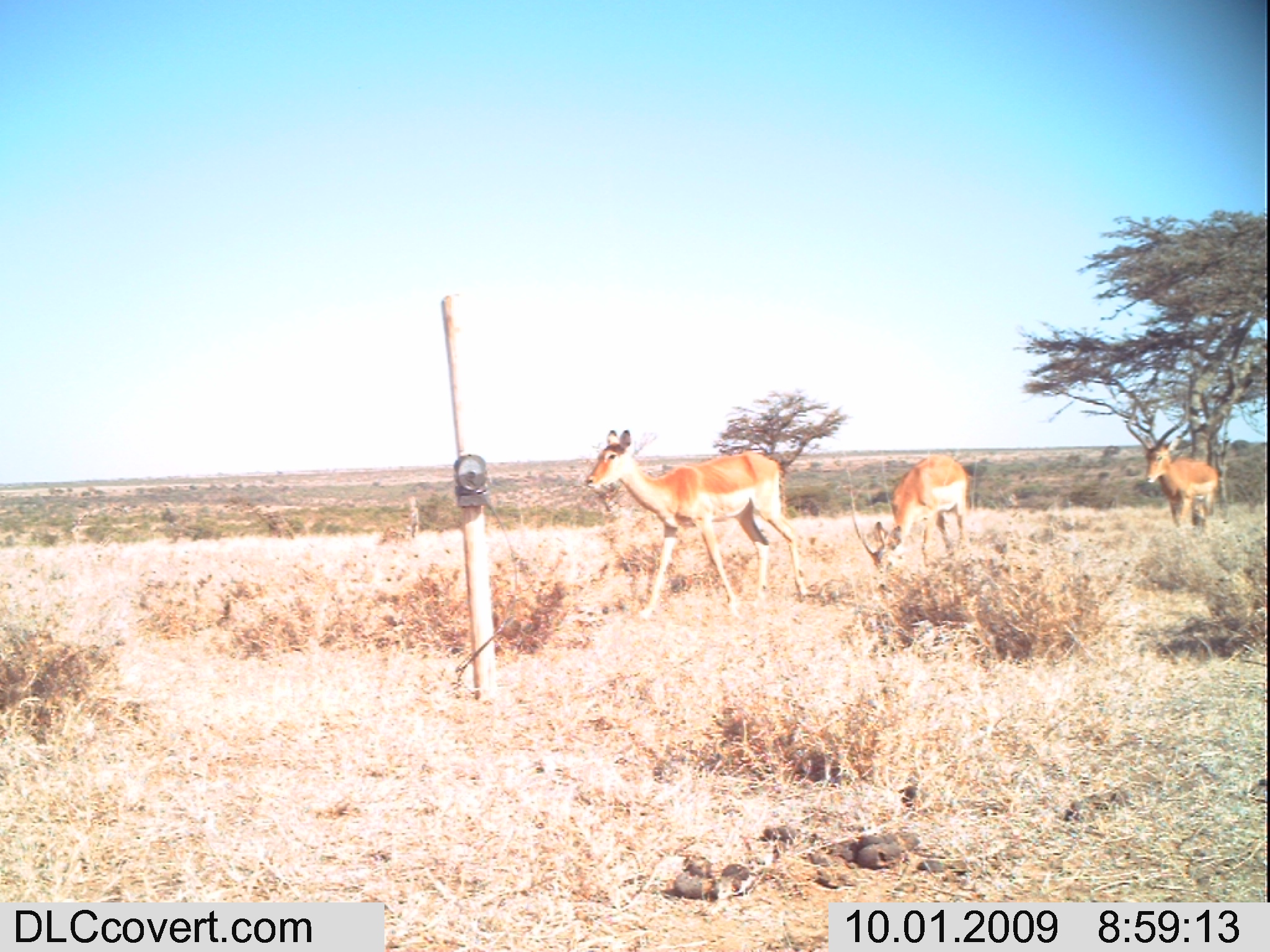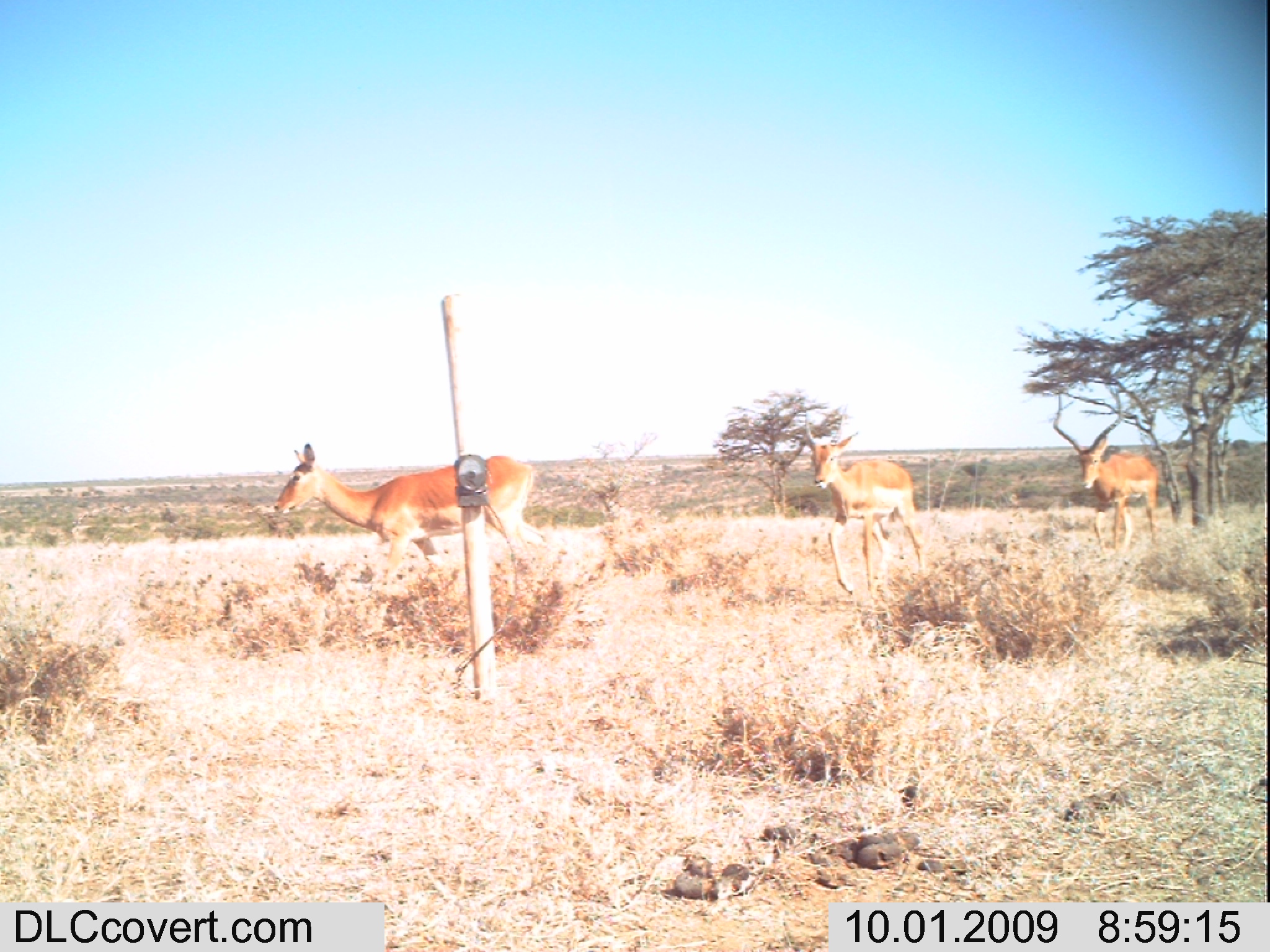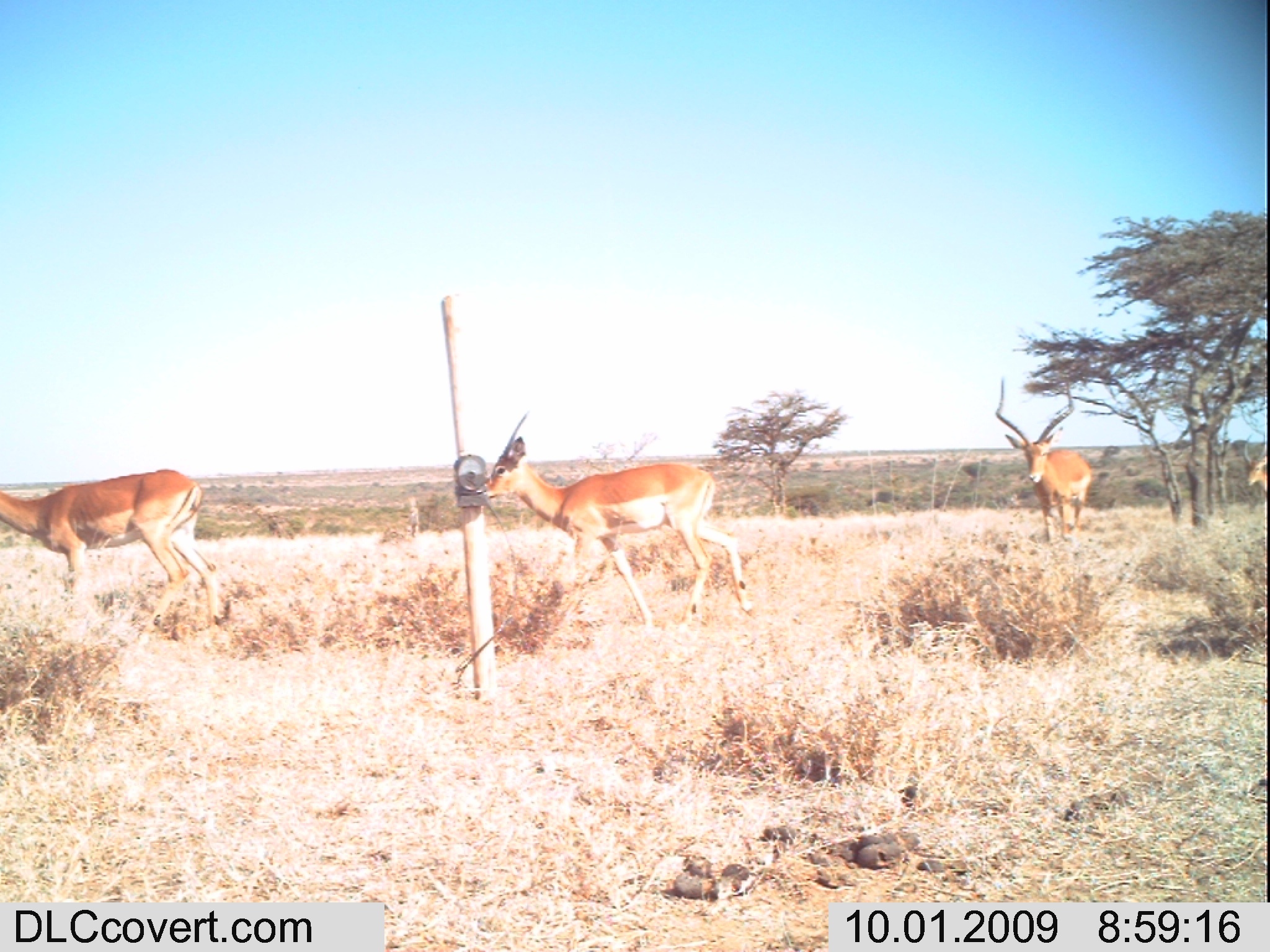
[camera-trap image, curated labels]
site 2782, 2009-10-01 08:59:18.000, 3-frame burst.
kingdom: Animalia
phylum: Chordata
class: Mammalia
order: Artiodactyla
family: Bovidae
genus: Aepyceros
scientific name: Aepyceros melampus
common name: impala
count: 3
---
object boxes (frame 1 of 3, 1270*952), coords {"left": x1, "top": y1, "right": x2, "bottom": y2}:
aepyceros melampus: {"left": 584, "top": 428, "right": 808, "bottom": 615}; {"left": 1125, "top": 398, "right": 1217, "bottom": 526}; {"left": 870, "top": 456, "right": 970, "bottom": 569}